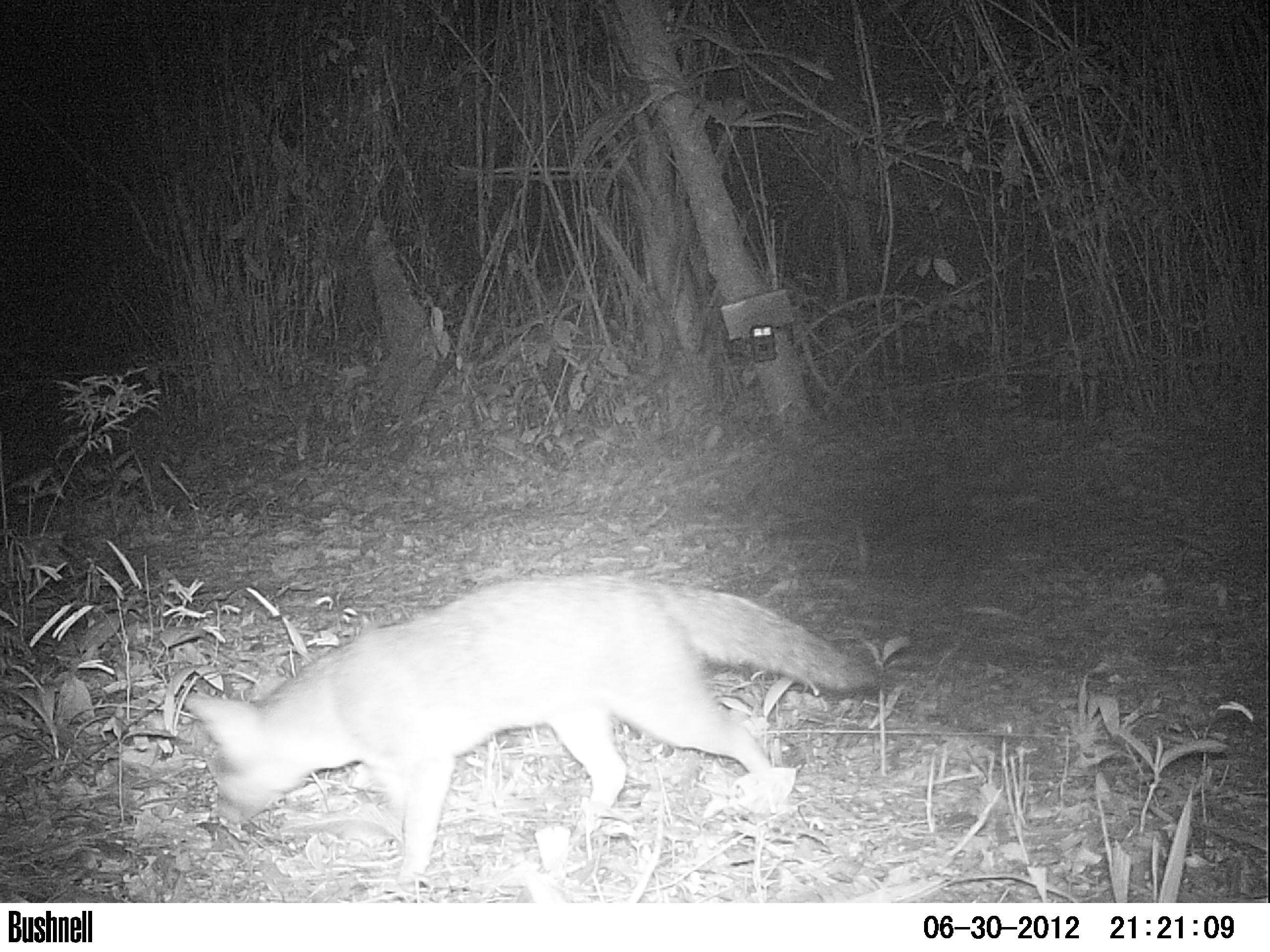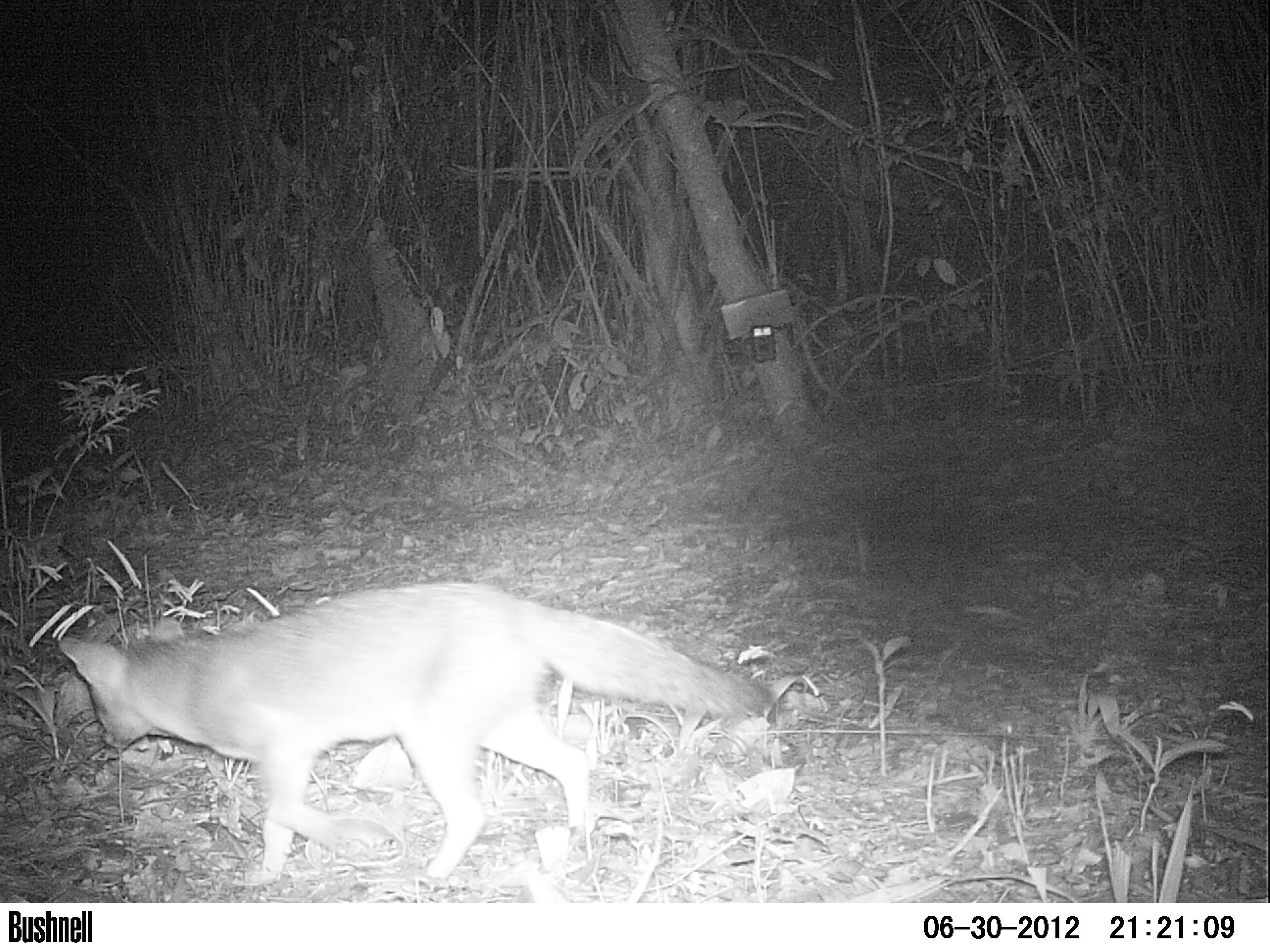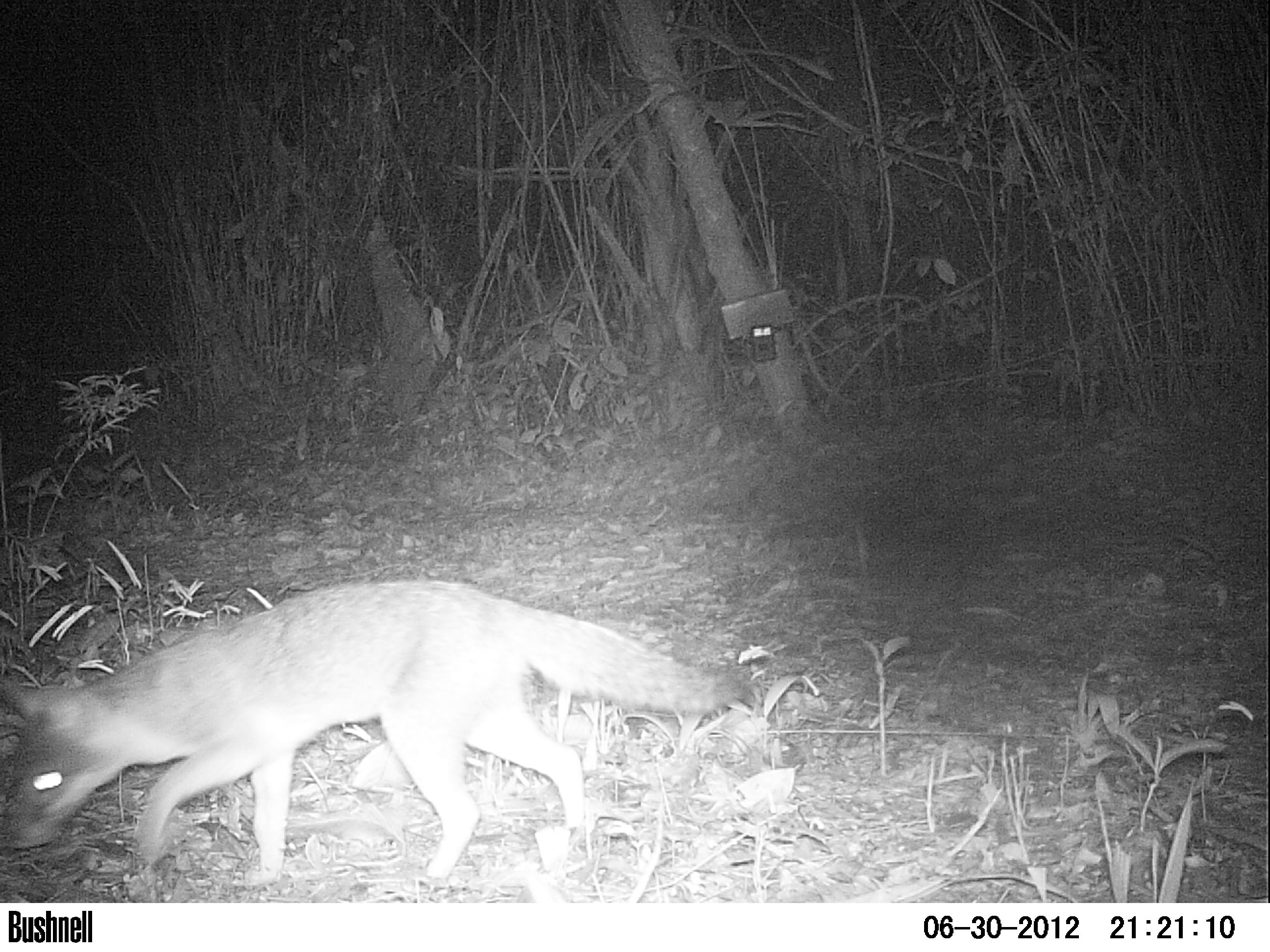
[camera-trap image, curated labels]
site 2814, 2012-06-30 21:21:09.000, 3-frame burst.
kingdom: Animalia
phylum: Chordata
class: Mammalia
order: Carnivora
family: Canidae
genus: Urocyon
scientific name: Urocyon cinereoargenteus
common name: gray fox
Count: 1.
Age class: adult.